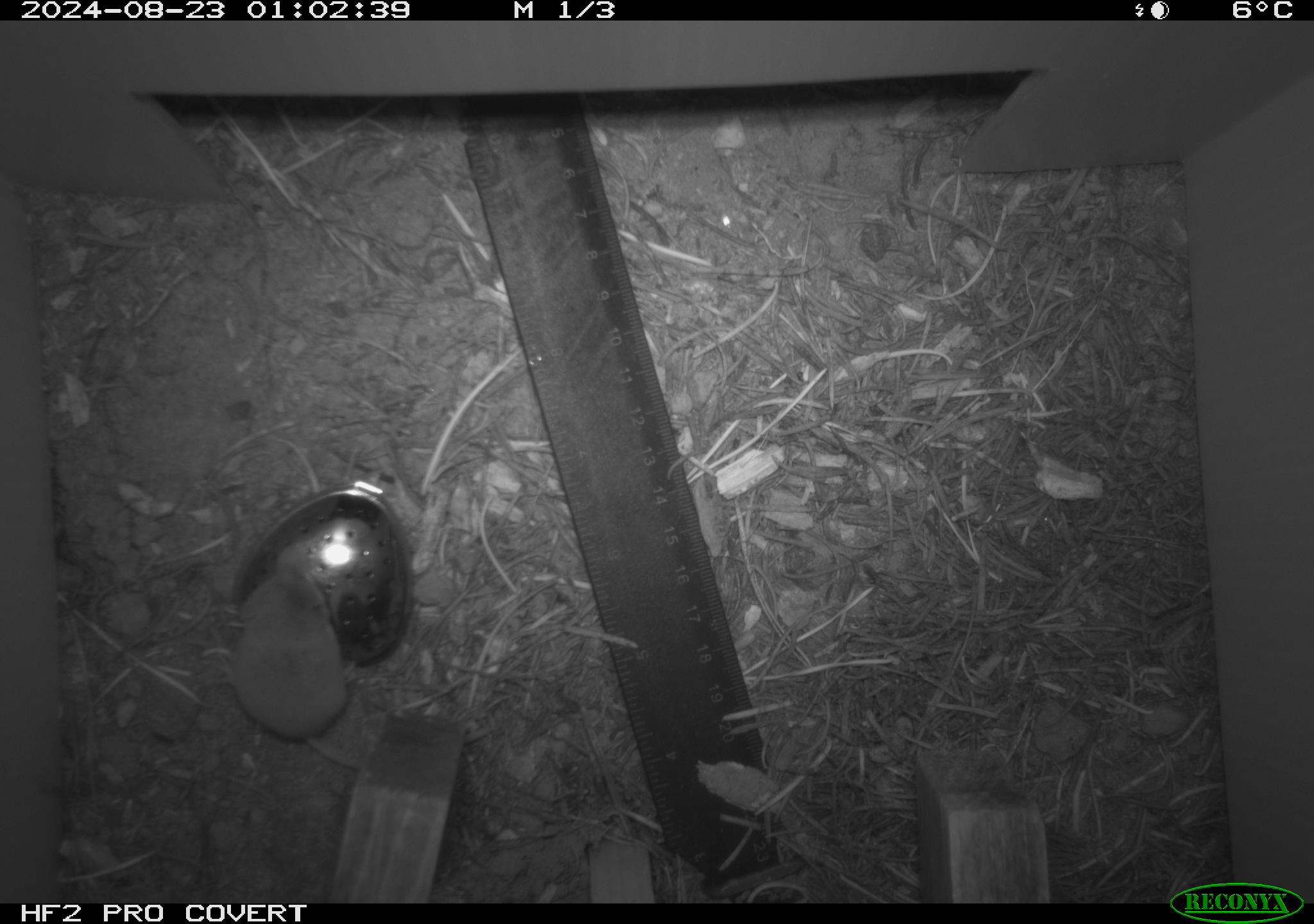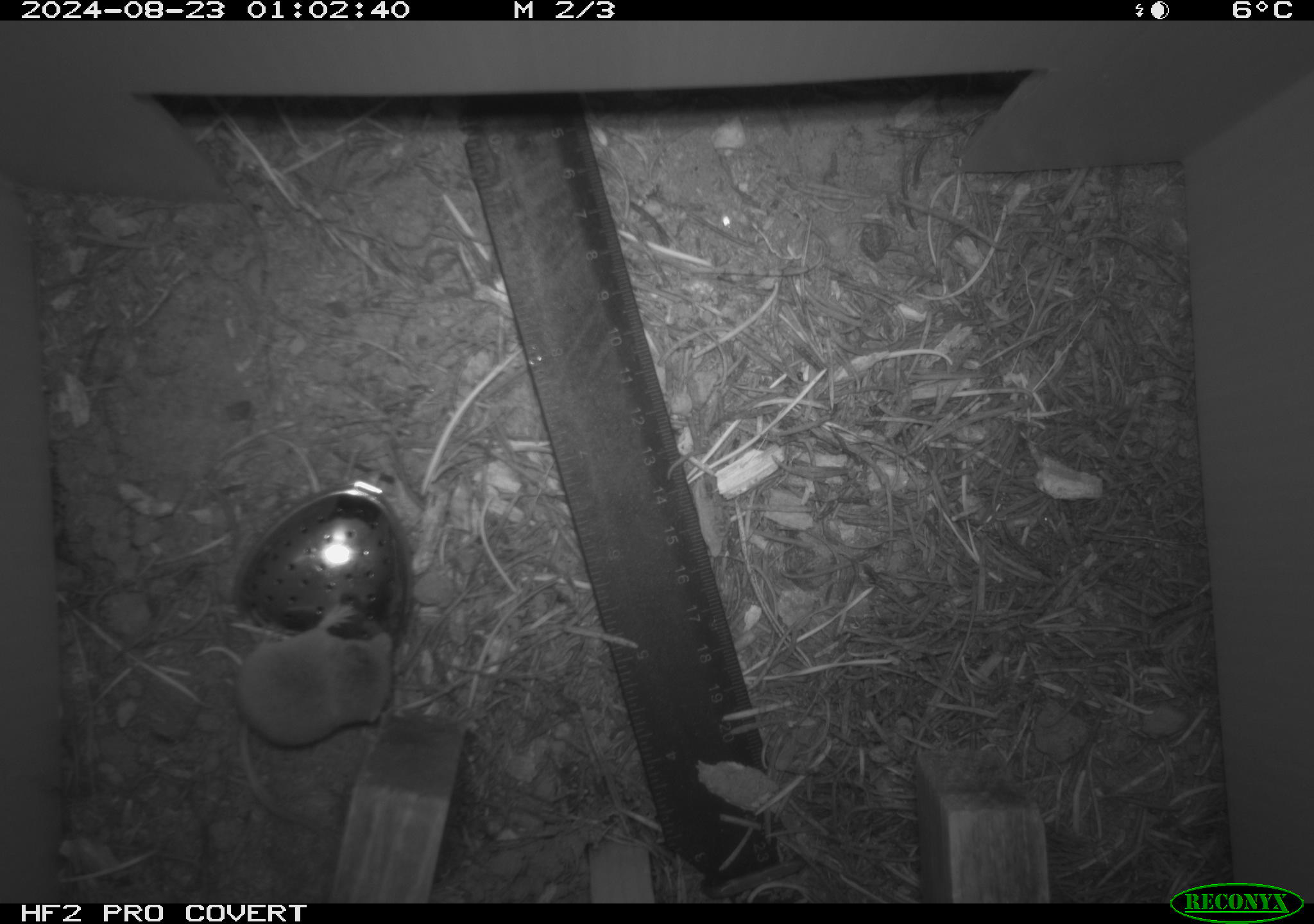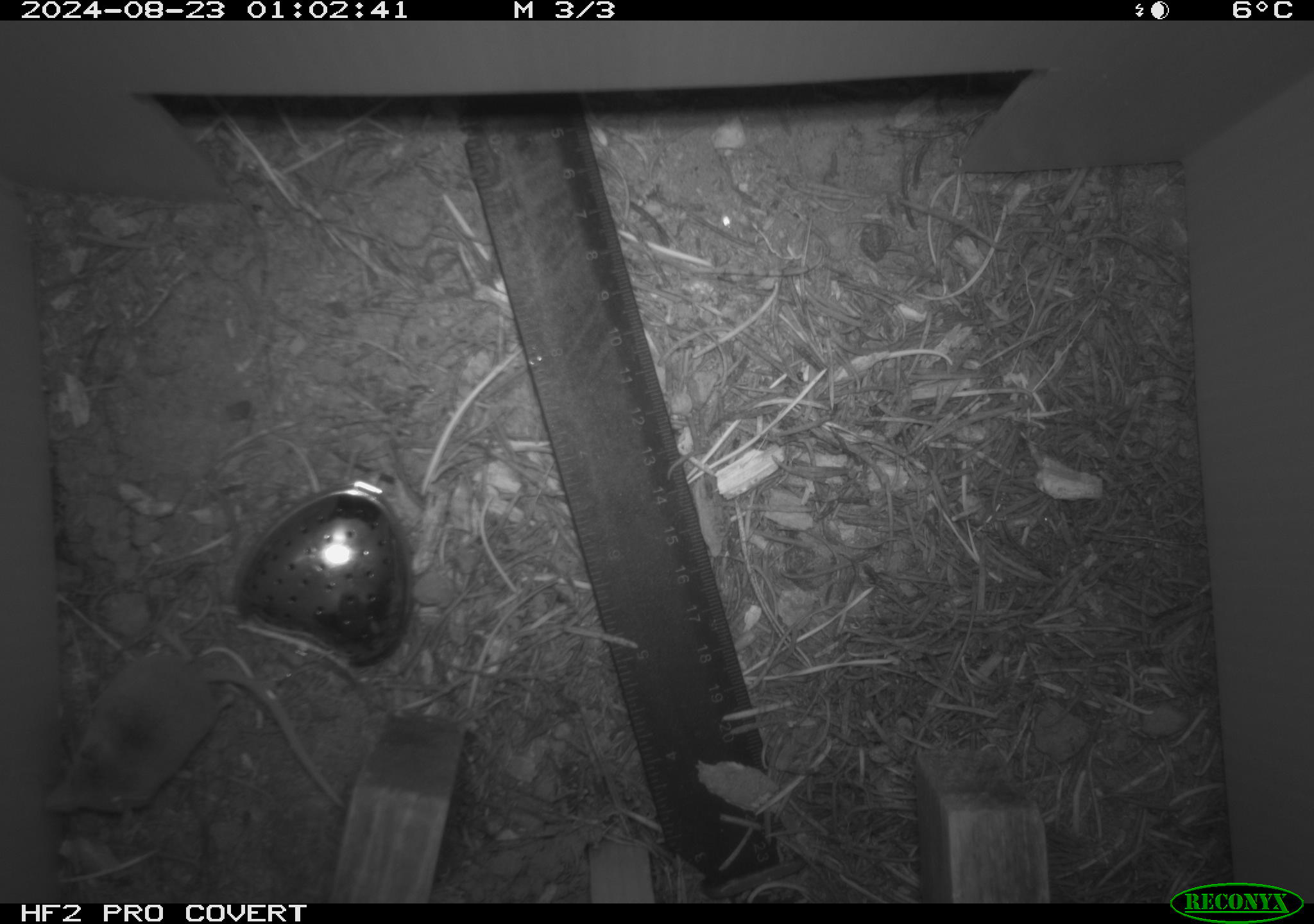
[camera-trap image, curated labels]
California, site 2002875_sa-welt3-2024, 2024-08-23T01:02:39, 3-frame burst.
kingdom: Animalia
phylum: Chordata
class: Mammalia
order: Eulipotyphla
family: Soricidae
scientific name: Soricidae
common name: shrews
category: soricidae family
Soricidae family (shrews) (Soricidae).